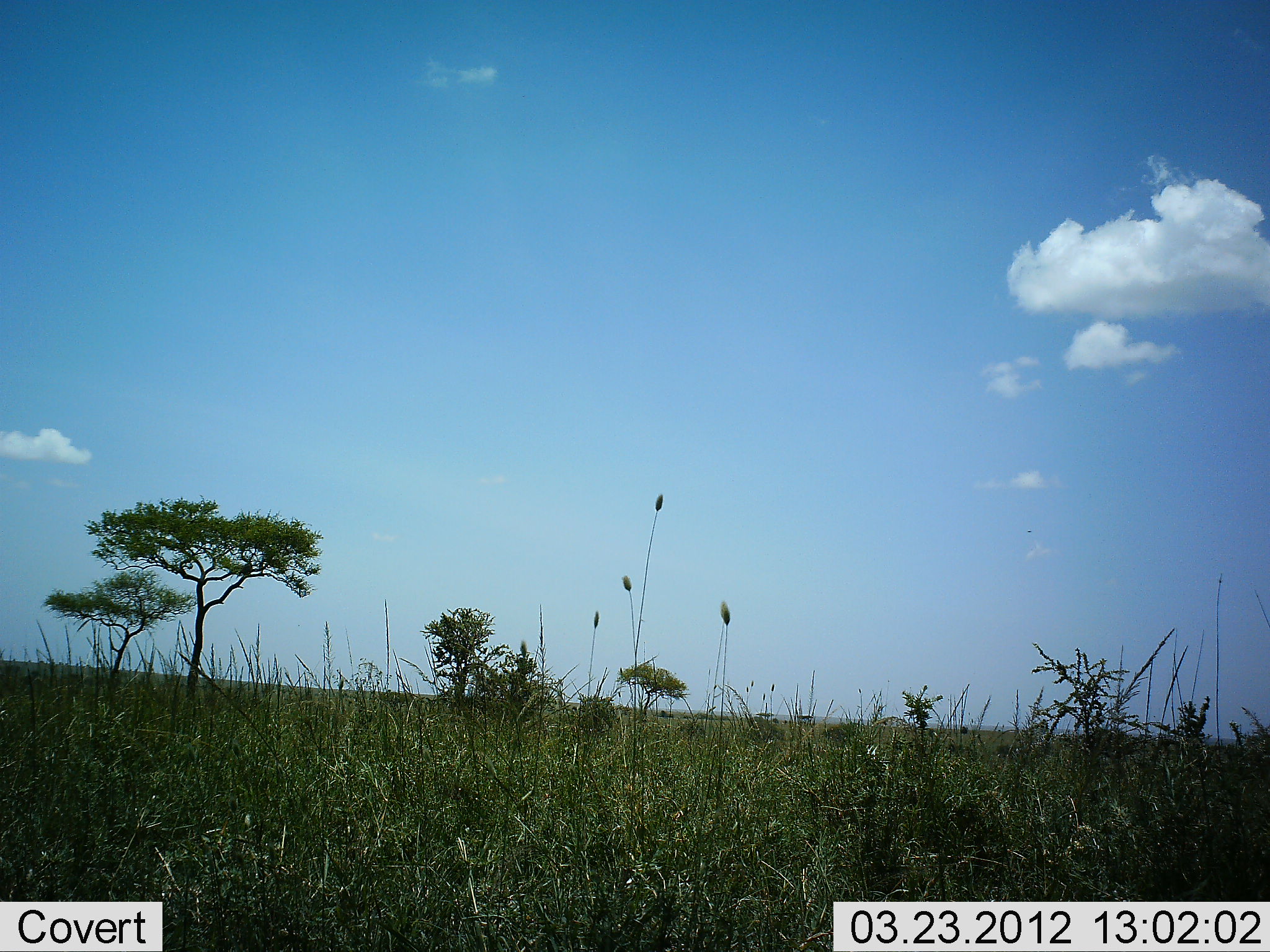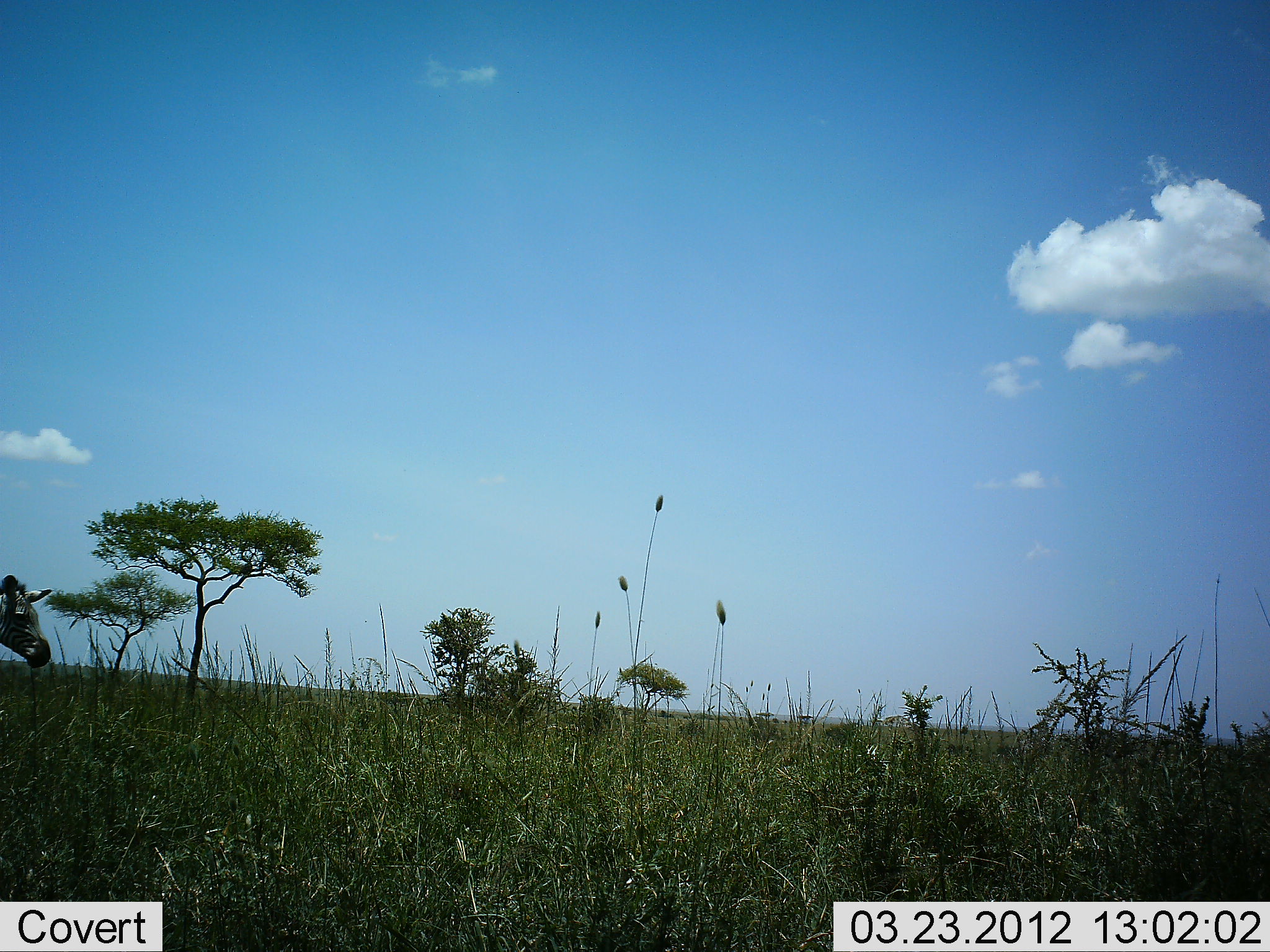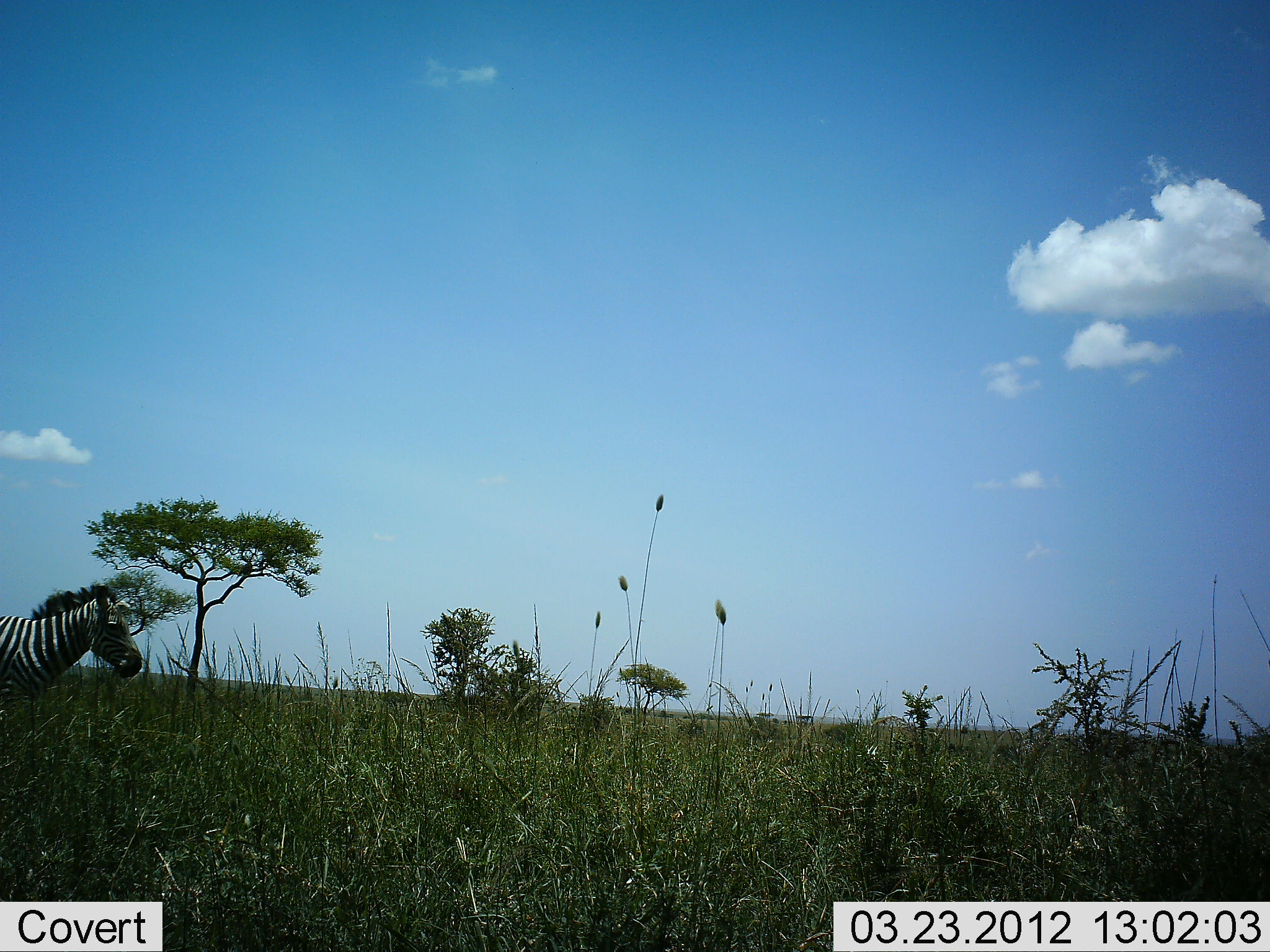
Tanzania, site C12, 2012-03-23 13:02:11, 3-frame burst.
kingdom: Animalia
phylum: Chordata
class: Mammalia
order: Perissodactyla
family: Equidae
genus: Equus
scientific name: Equus quagga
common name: plains zebra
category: zebra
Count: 1.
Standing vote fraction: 0%.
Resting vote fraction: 0%.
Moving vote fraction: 100%.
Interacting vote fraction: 0%.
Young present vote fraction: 0%.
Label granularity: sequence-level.